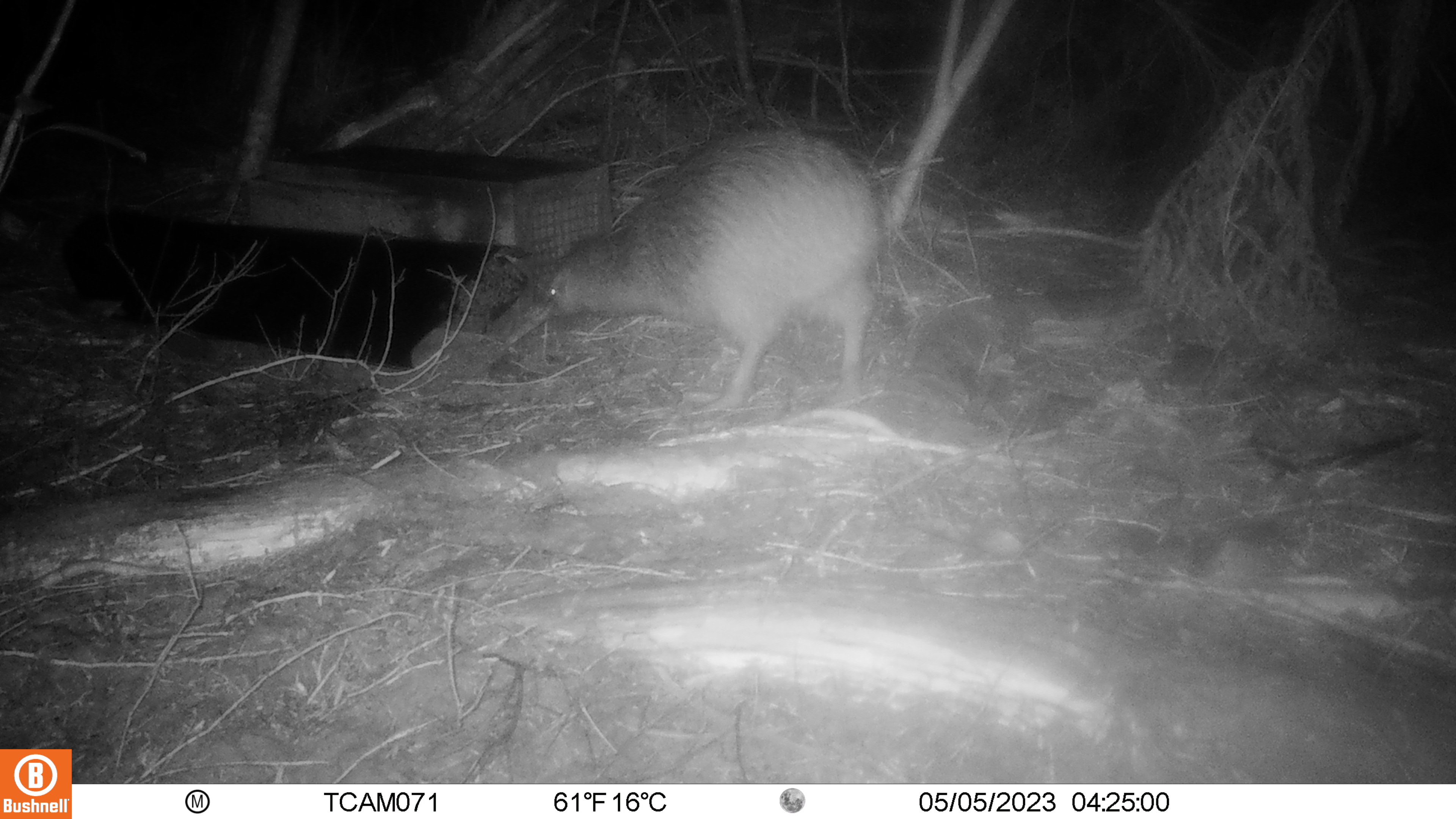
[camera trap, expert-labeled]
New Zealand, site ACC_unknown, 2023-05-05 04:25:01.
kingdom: Animalia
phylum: Chordata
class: Aves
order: Apterygiformes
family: Apterygidae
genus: Apteryx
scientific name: Apteryx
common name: kiwi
Kiwi (Apteryx).